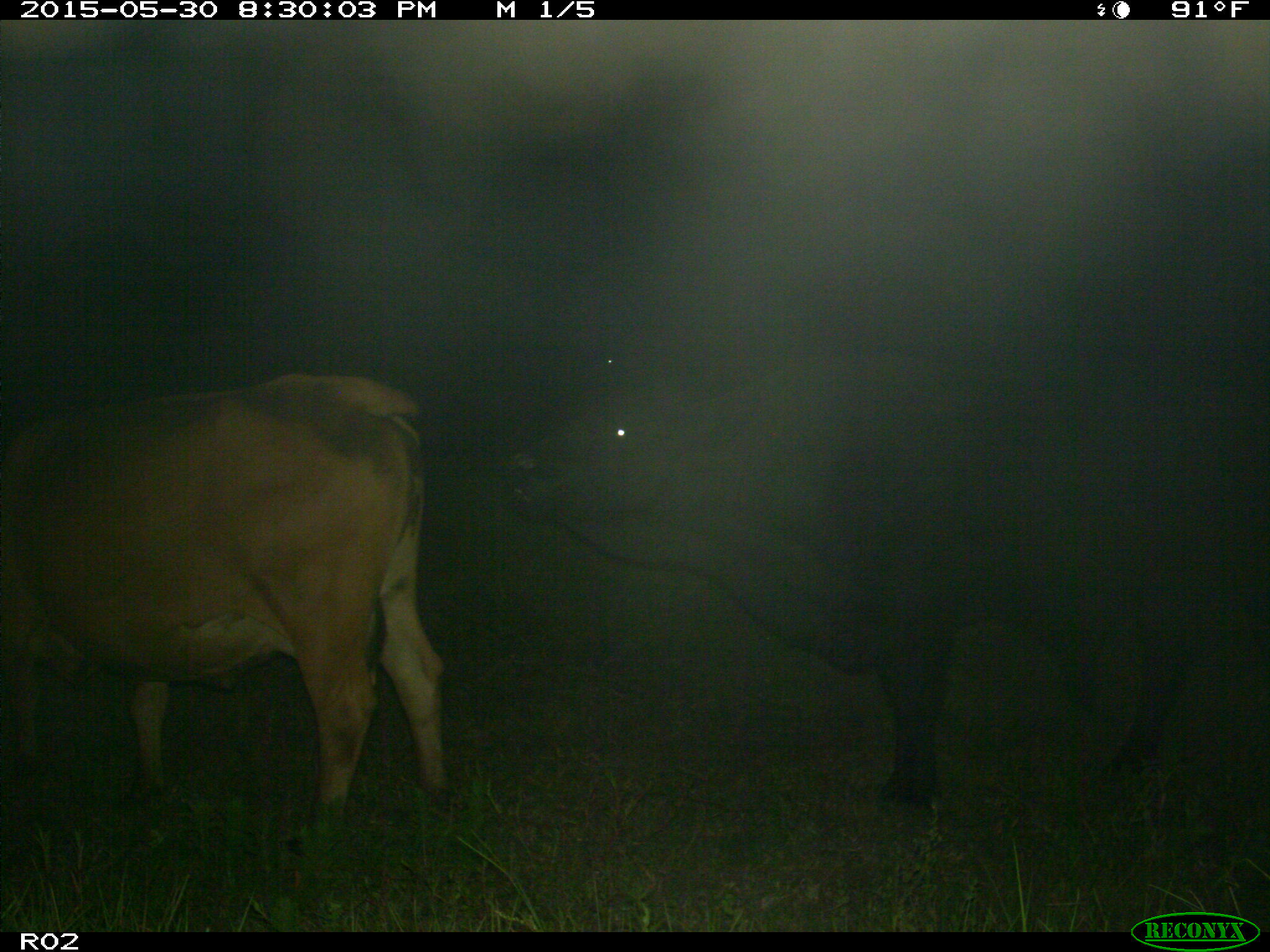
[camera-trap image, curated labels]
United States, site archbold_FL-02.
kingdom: Animalia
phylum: Chordata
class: Mammalia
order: Artiodactyla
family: Bovidae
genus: Bos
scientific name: Bos taurus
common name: domestic cow